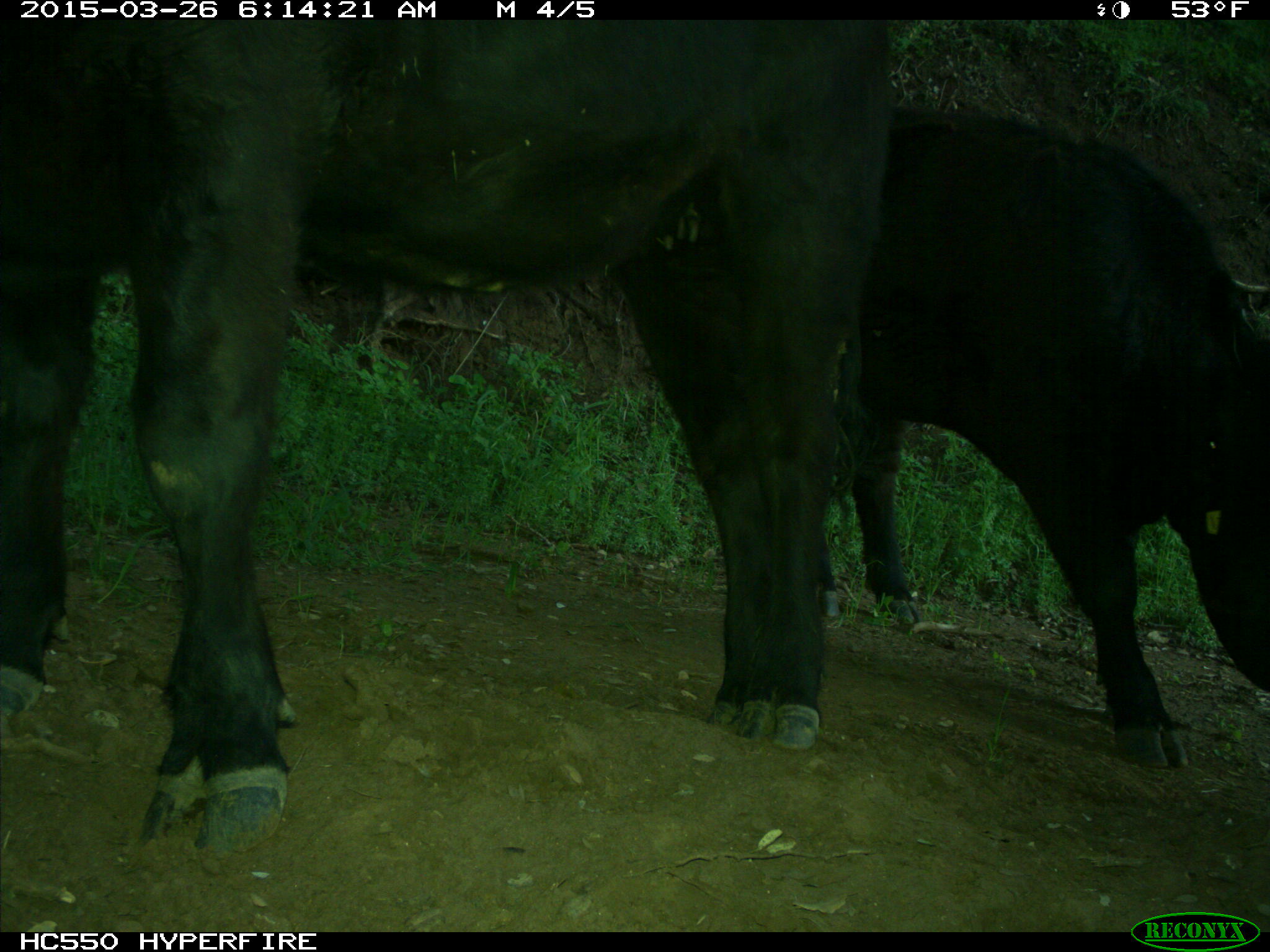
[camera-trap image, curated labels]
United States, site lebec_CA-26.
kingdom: Animalia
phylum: Chordata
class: Mammalia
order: Artiodactyla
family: Bovidae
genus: Bos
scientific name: Bos taurus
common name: domestic cow